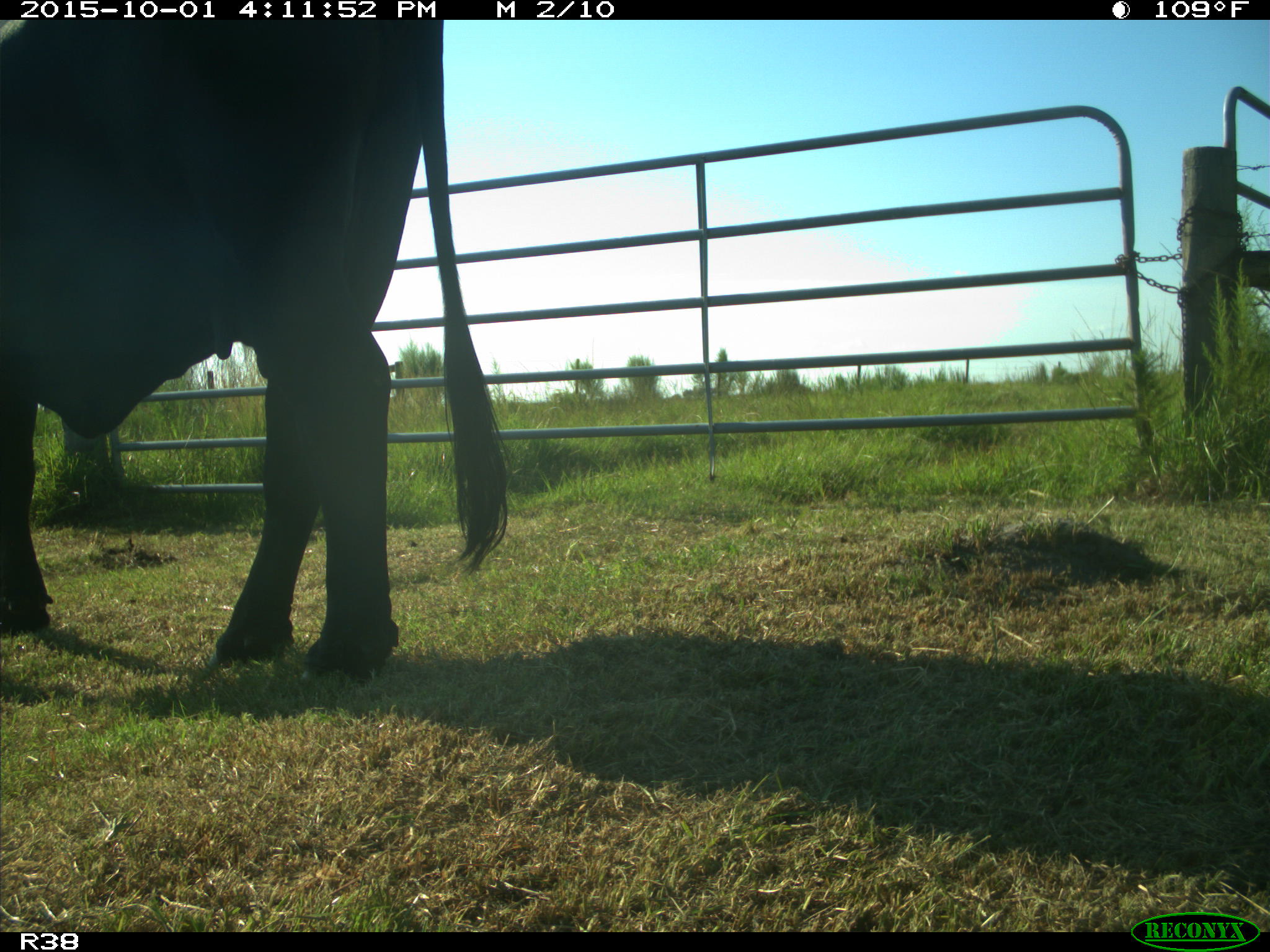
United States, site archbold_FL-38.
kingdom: Animalia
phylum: Chordata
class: Mammalia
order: Artiodactyla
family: Bovidae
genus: Bos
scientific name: Bos taurus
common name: domestic cow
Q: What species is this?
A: Bos taurus (domestic cow).